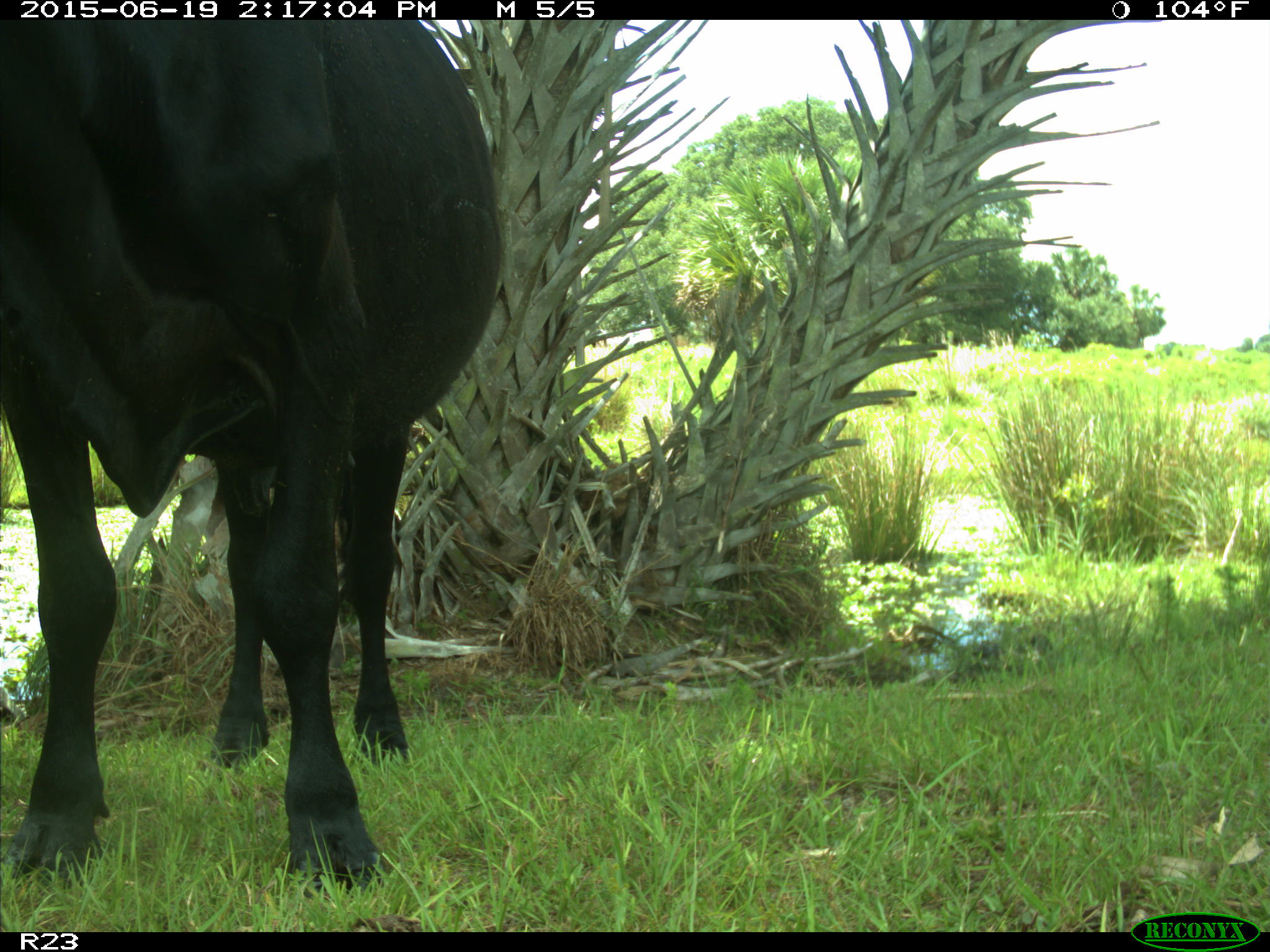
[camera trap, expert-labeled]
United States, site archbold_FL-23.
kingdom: Animalia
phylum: Chordata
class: Mammalia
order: Artiodactyla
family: Bovidae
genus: Bos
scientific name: Bos taurus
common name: domestic cow